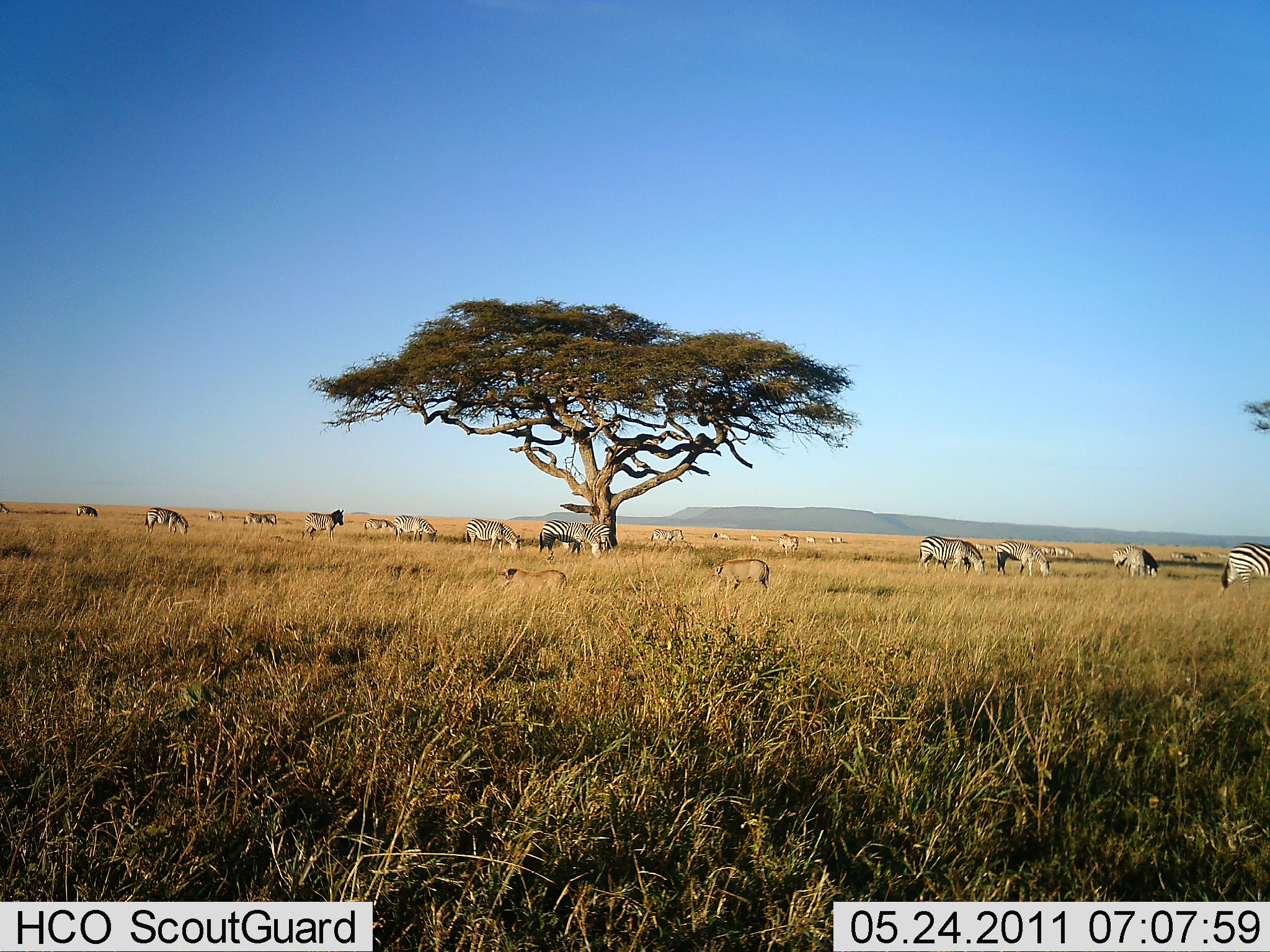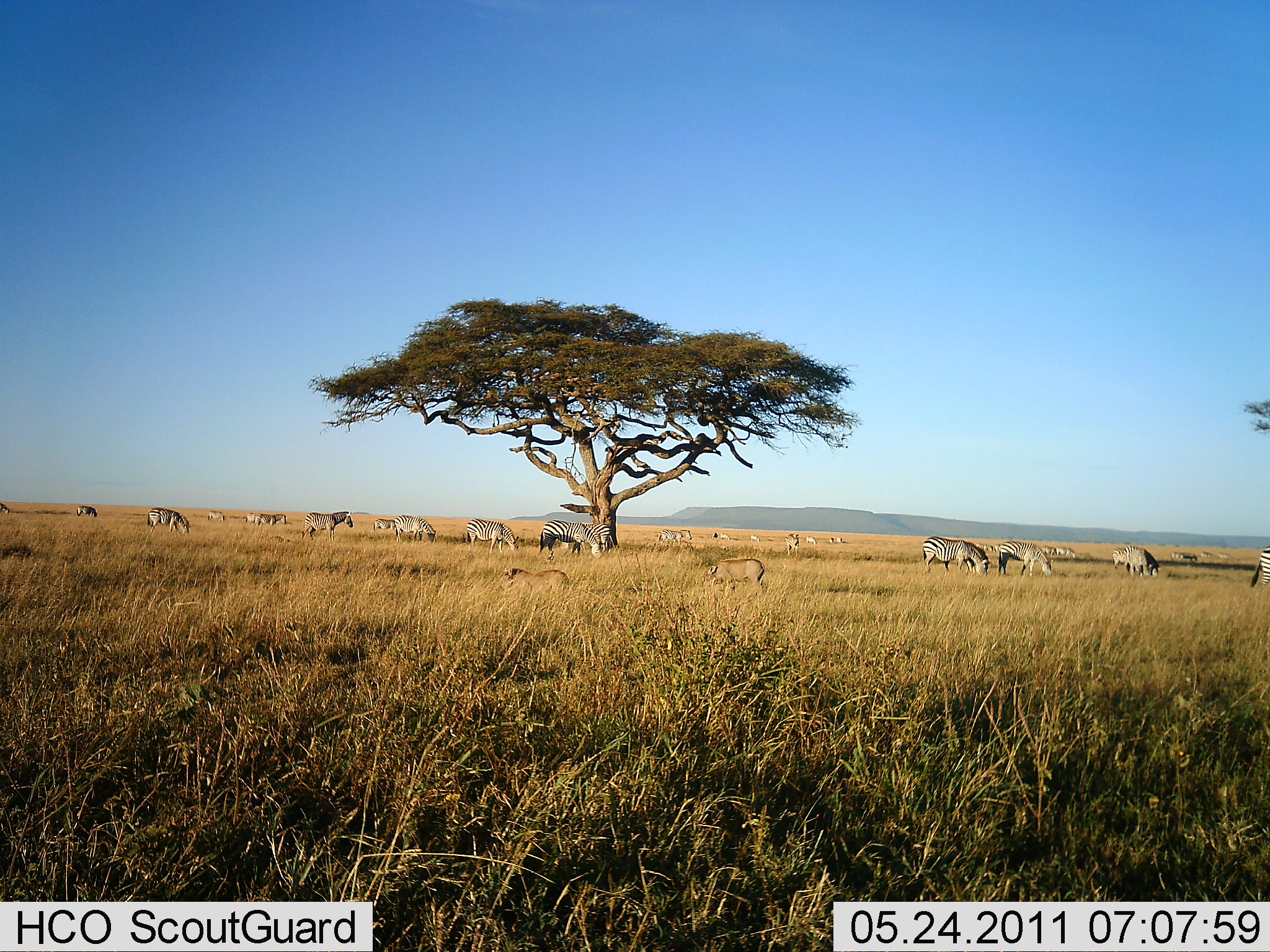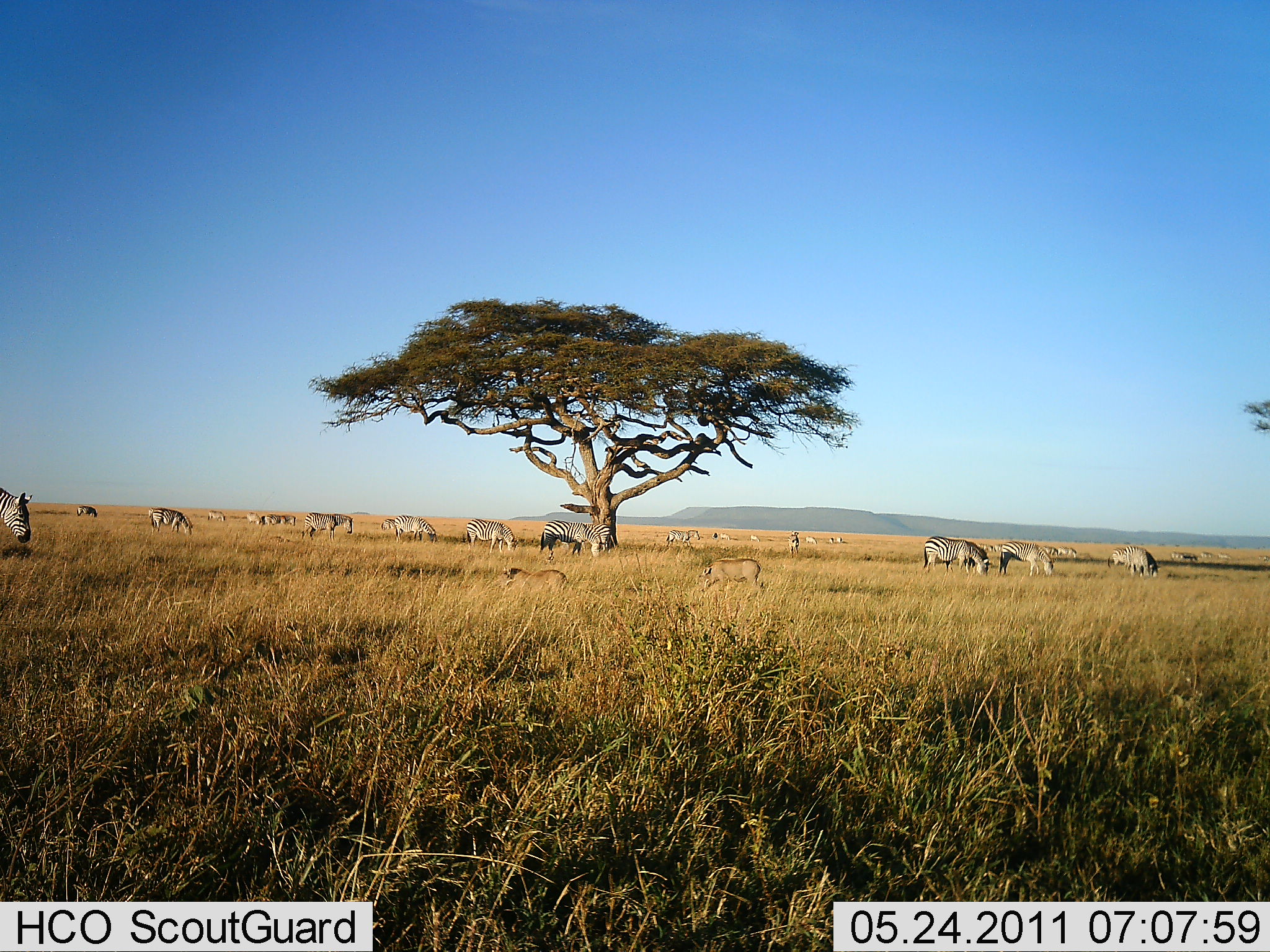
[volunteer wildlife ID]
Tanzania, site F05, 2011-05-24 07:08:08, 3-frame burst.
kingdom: Animalia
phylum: Chordata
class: Mammalia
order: Artiodactyla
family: Suidae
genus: Phacochoerus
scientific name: Phacochoerus africanus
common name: warthog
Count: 2.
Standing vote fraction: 40%.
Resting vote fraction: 40%.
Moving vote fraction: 20%.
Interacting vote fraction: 0%.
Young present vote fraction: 0%.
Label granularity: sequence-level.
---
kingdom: Animalia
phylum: Chordata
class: Mammalia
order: Perissodactyla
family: Equidae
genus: Equus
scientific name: Equus quagga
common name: plains zebra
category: zebra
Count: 11-50.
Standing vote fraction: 67%.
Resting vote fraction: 0%.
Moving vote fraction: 42%.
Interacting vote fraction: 0%.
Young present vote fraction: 0%.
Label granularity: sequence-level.